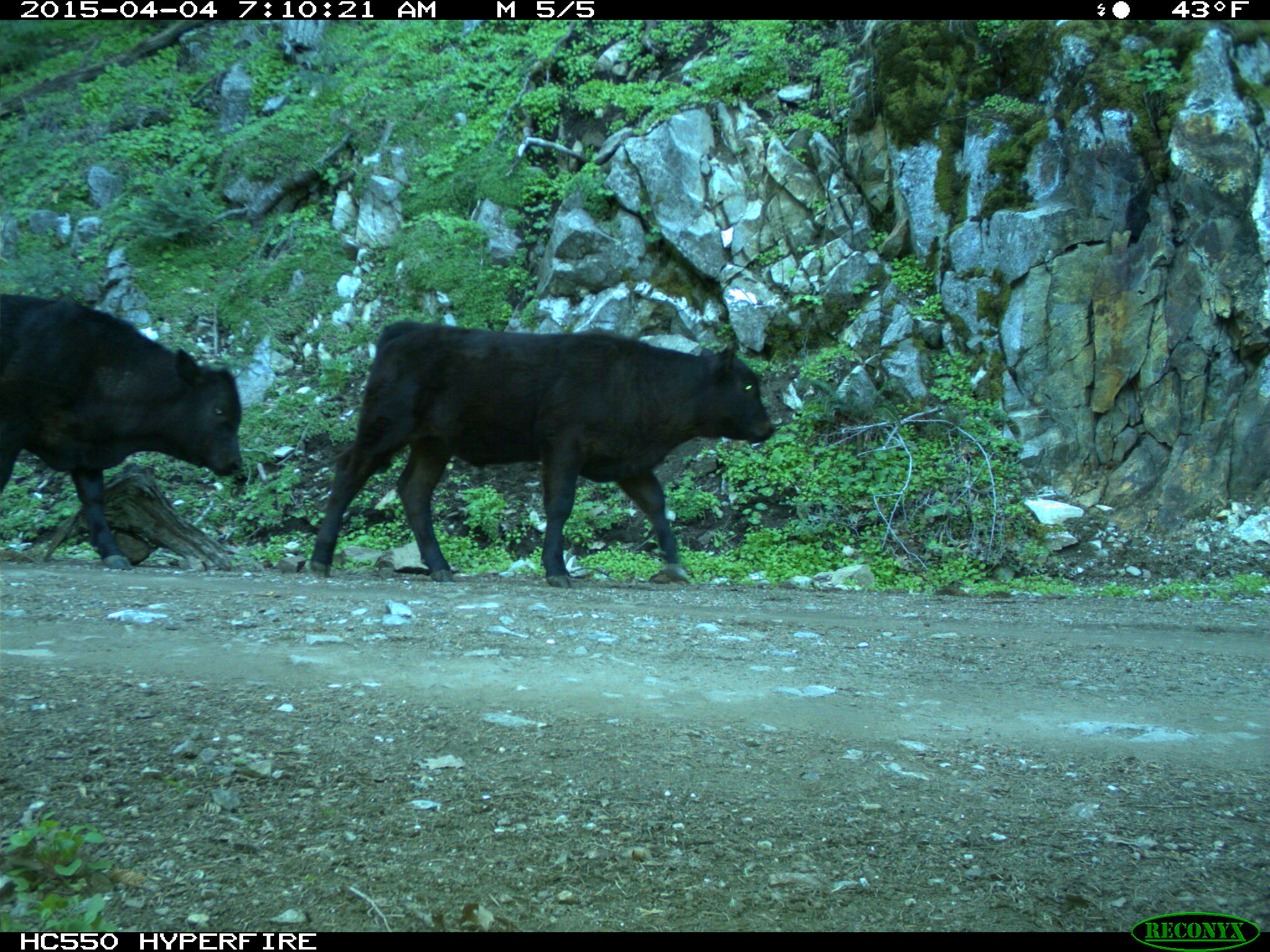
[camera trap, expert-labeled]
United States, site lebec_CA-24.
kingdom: Animalia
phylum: Chordata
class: Mammalia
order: Artiodactyla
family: Bovidae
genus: Bos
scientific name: Bos taurus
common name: domestic cow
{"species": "Bos taurus (domestic cow)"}